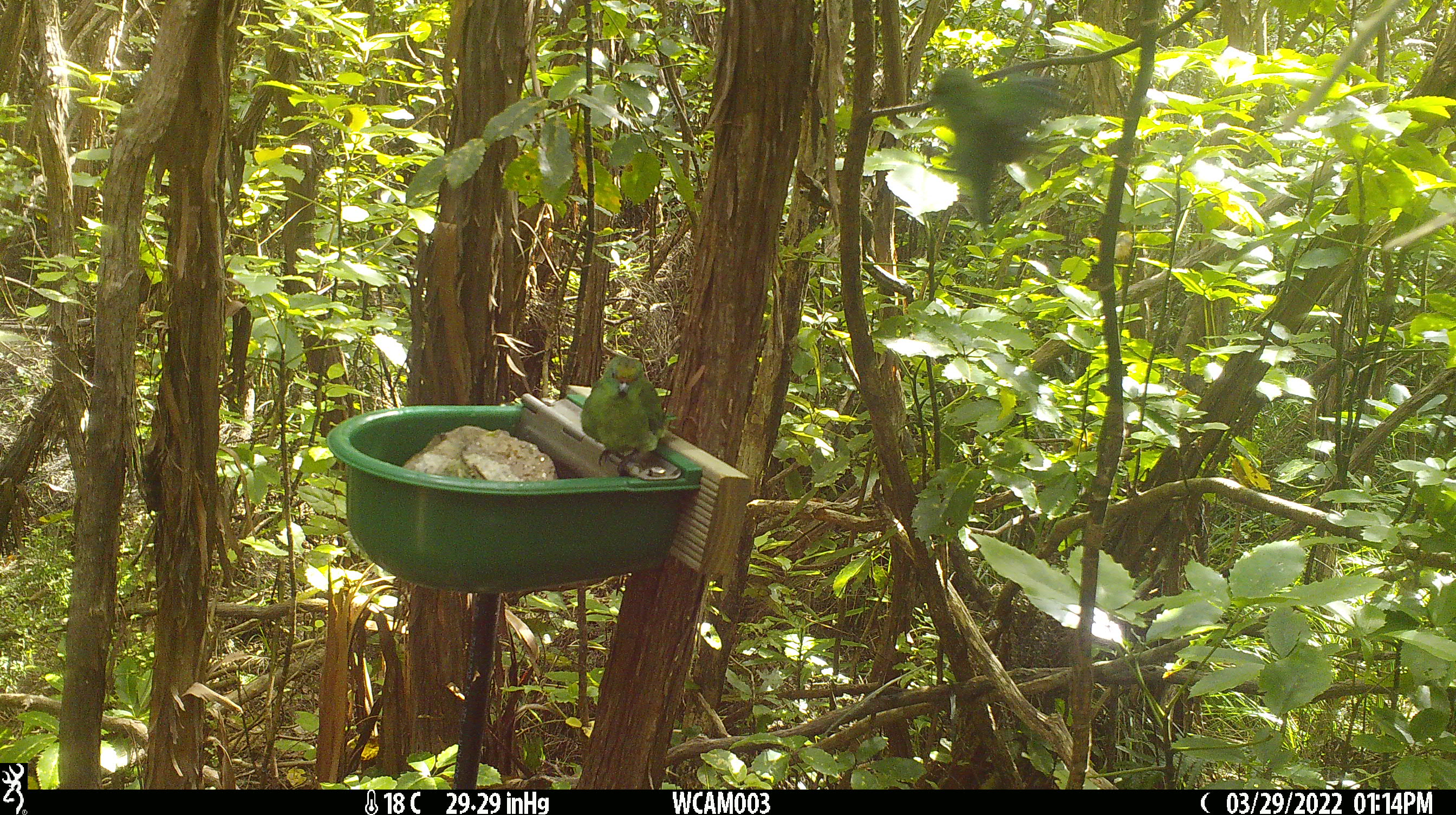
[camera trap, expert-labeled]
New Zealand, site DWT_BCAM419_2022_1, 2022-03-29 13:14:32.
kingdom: Animalia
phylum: Chordata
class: Aves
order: Psittaciformes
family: Psittaculidae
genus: Cyanoramphus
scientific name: Cyanoramphus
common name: parakeet